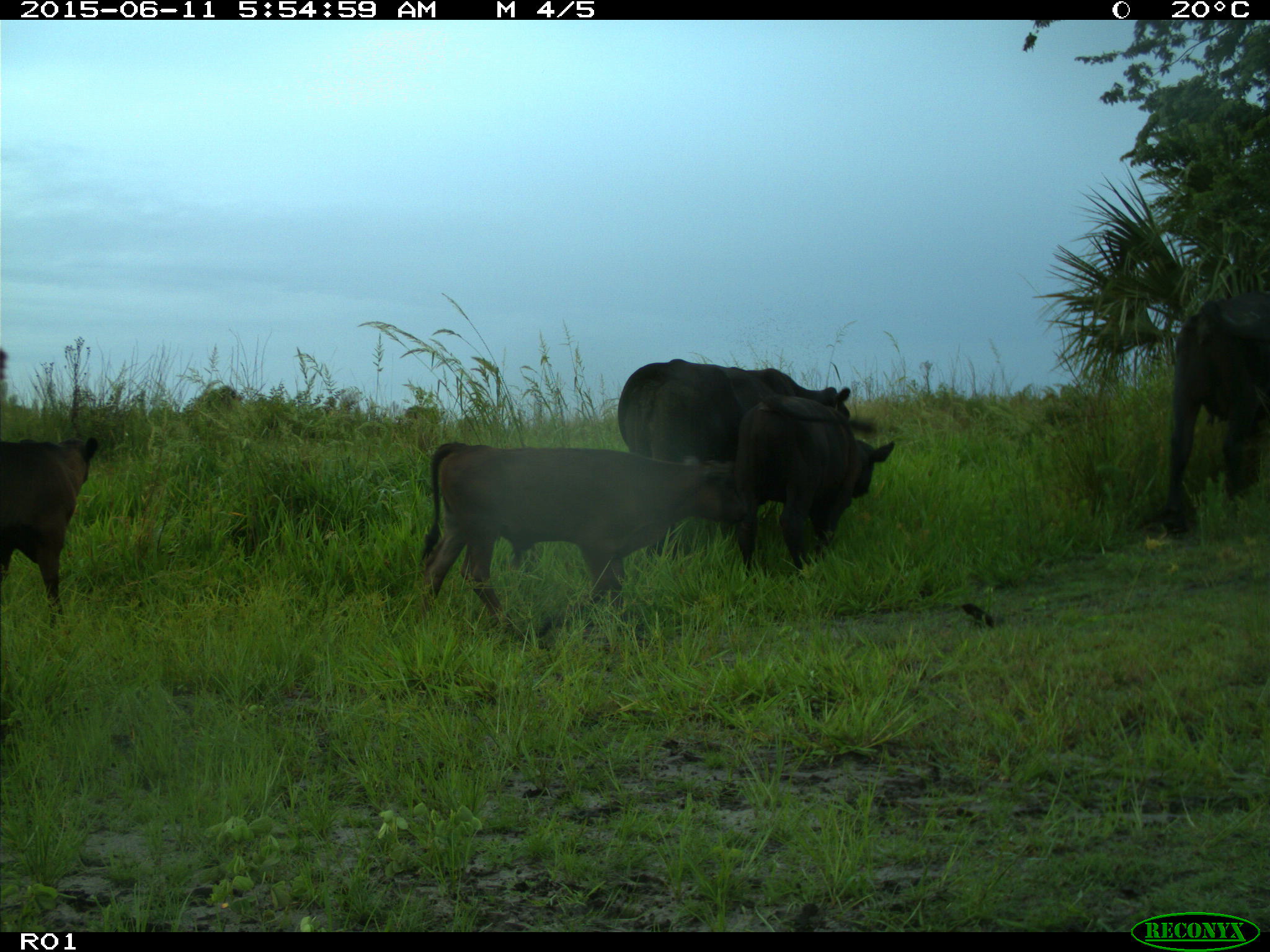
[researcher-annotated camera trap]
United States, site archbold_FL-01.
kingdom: Animalia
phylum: Chordata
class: Mammalia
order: Artiodactyla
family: Bovidae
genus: Bos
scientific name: Bos taurus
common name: domestic cow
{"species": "Bos taurus (domestic cow)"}